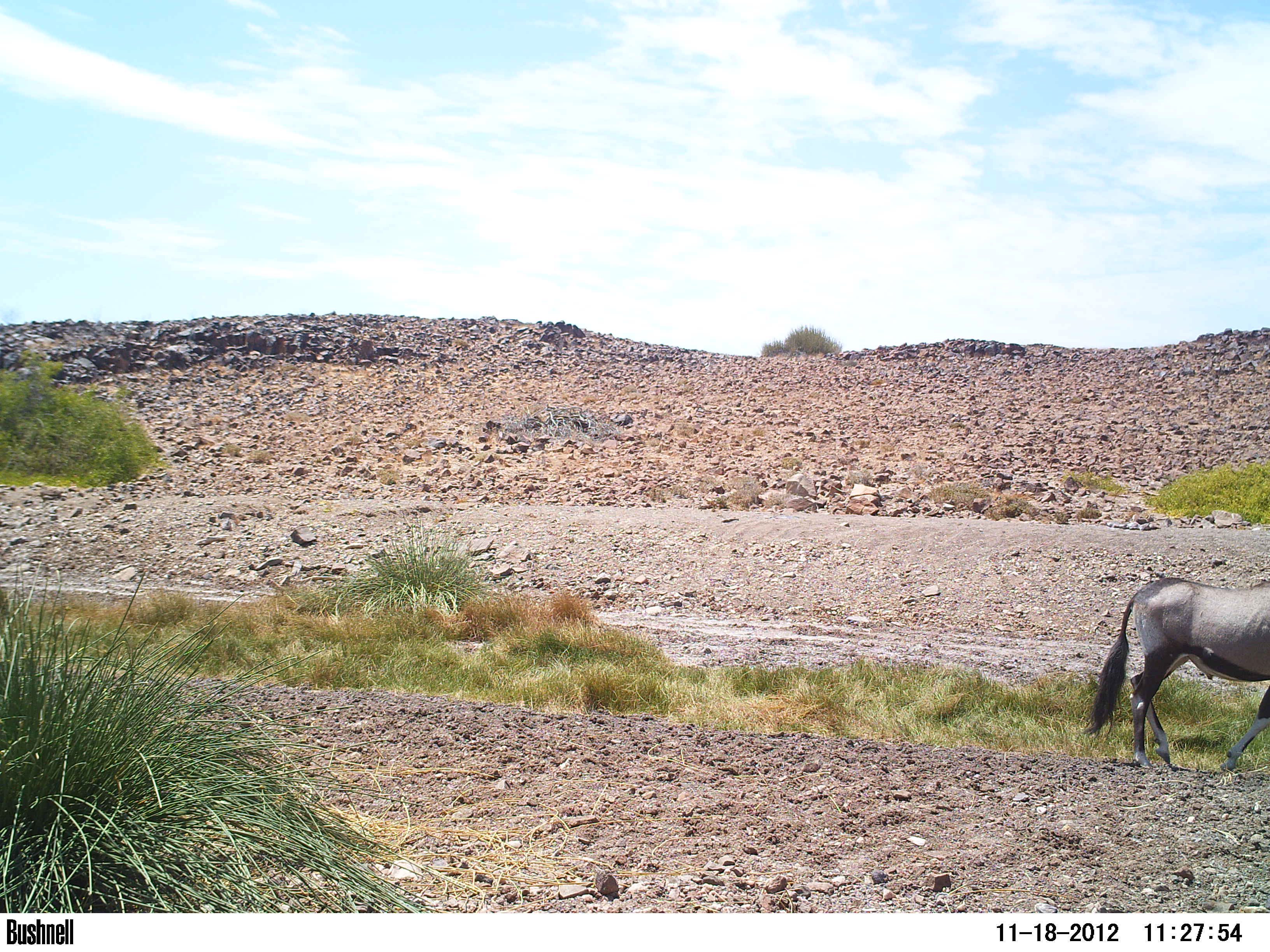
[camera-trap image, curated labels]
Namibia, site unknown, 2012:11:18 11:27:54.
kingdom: Animalia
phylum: Chordata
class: Mammalia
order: Artiodactyla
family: Bovidae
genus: Oryx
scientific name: Oryx gazella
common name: gemsbok